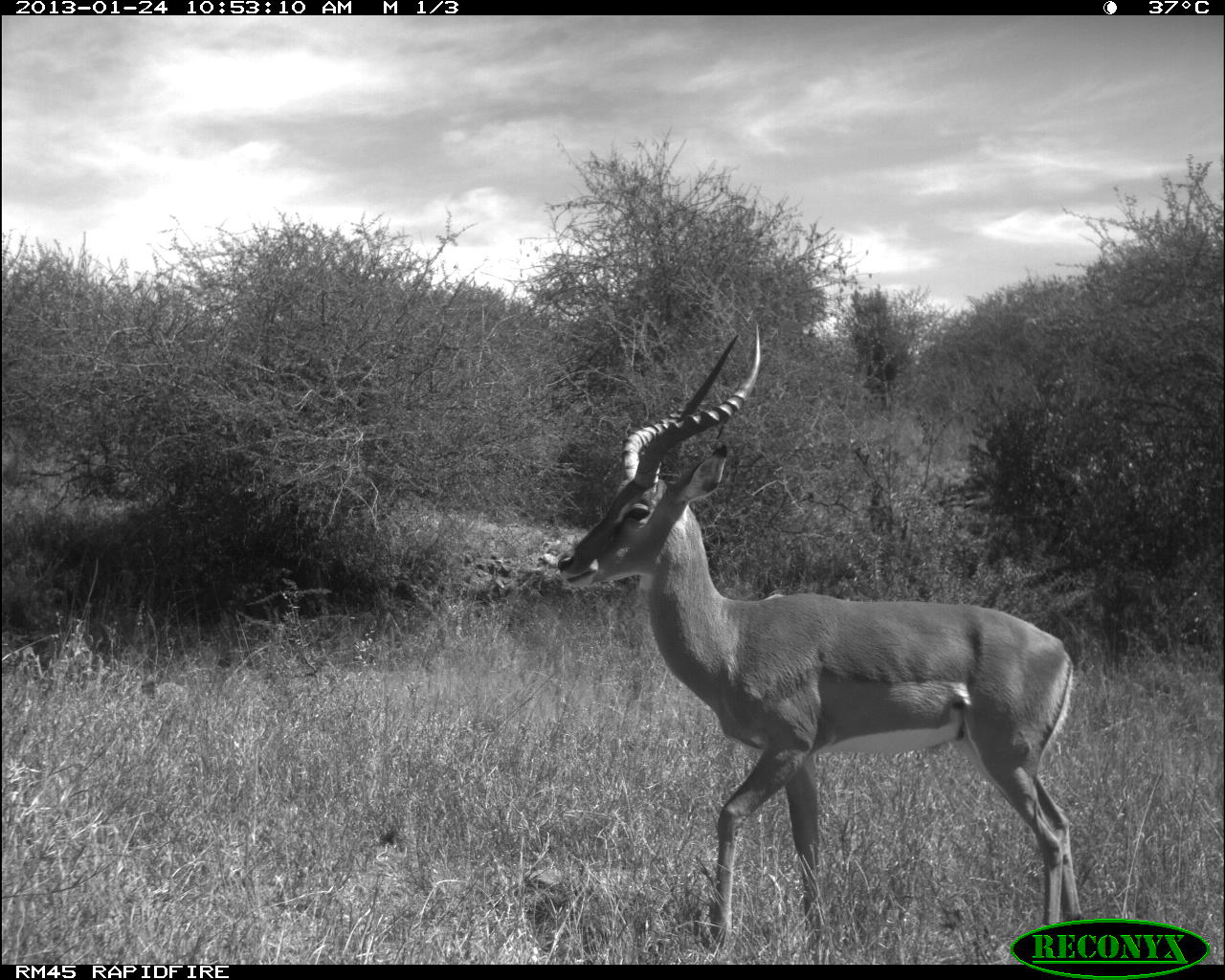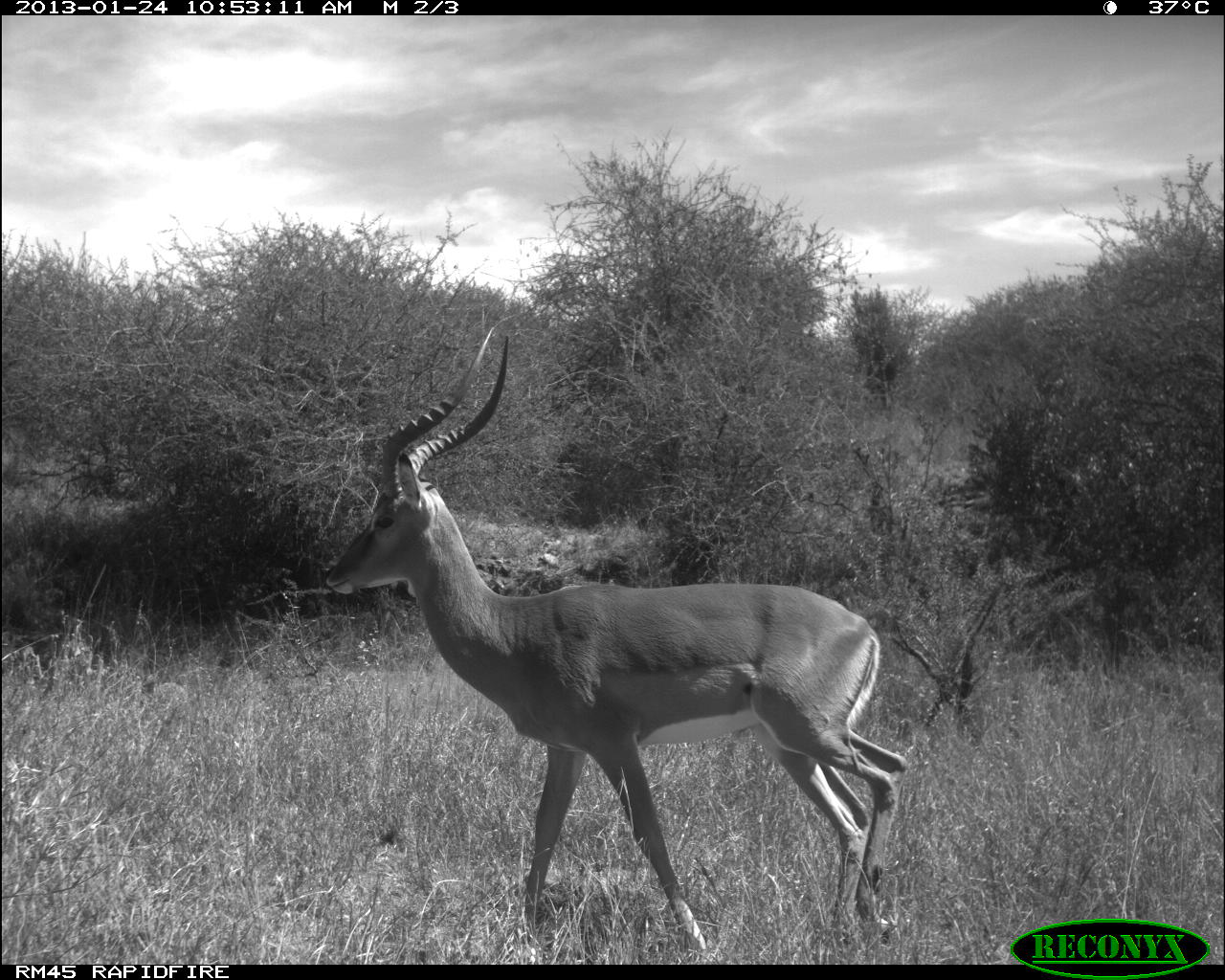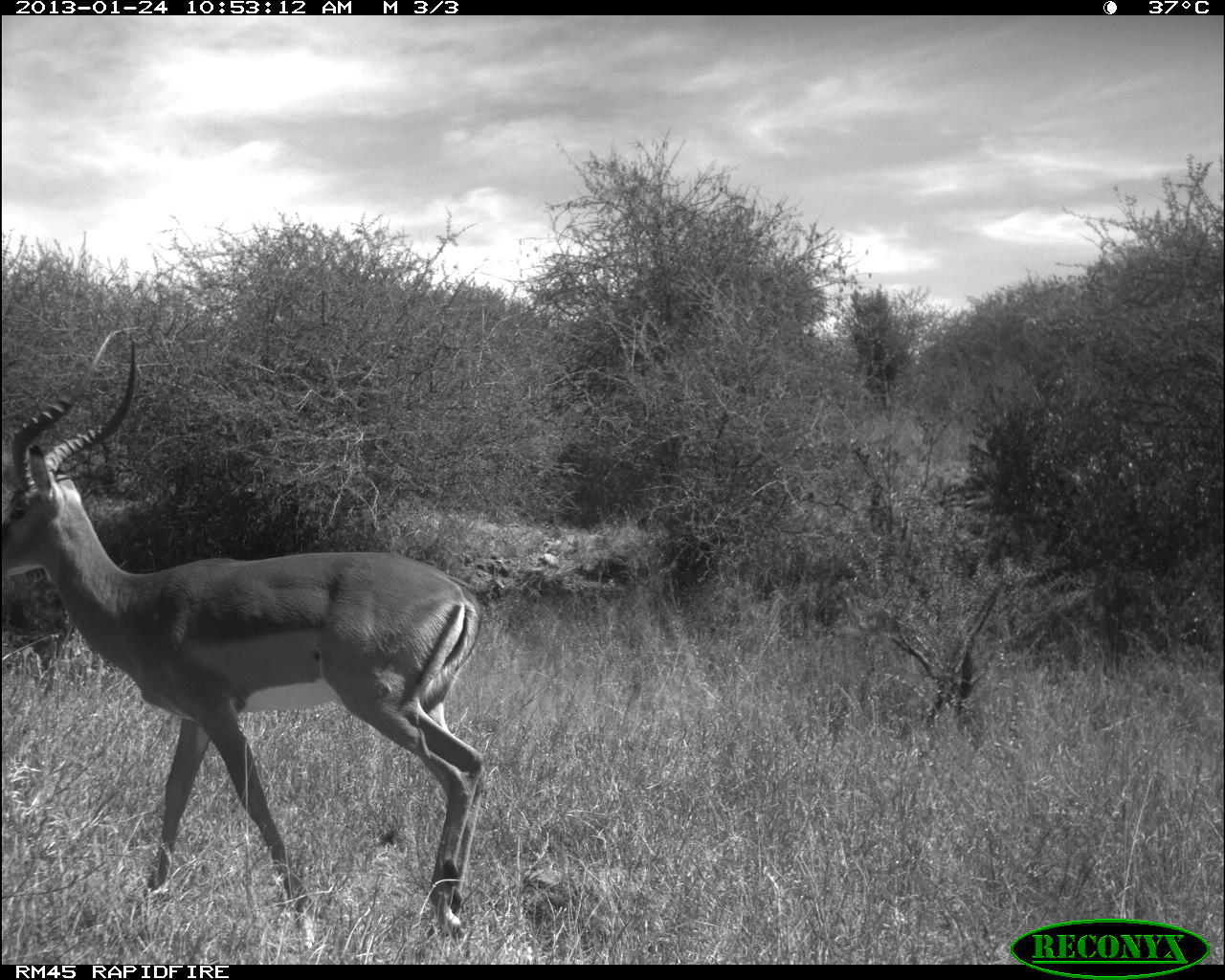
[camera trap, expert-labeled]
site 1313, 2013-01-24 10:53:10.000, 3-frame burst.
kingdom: Animalia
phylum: Chordata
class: Mammalia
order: Artiodactyla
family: Bovidae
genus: Aepyceros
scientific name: Aepyceros melampus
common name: impala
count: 1